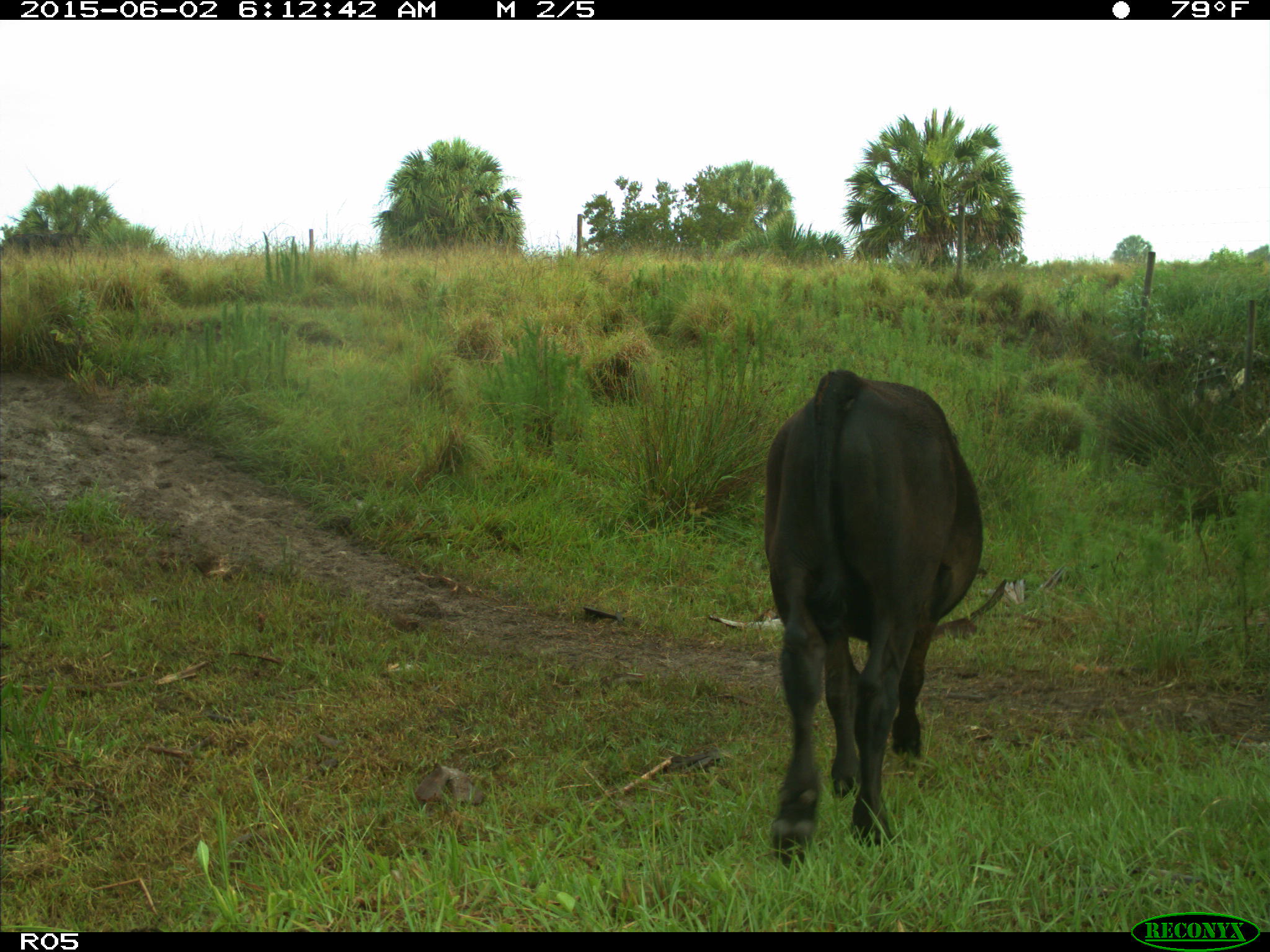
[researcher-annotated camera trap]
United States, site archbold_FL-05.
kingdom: Animalia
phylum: Chordata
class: Mammalia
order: Artiodactyla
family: Bovidae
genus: Bos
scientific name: Bos taurus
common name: domestic cow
Bos taurus (domestic cow).